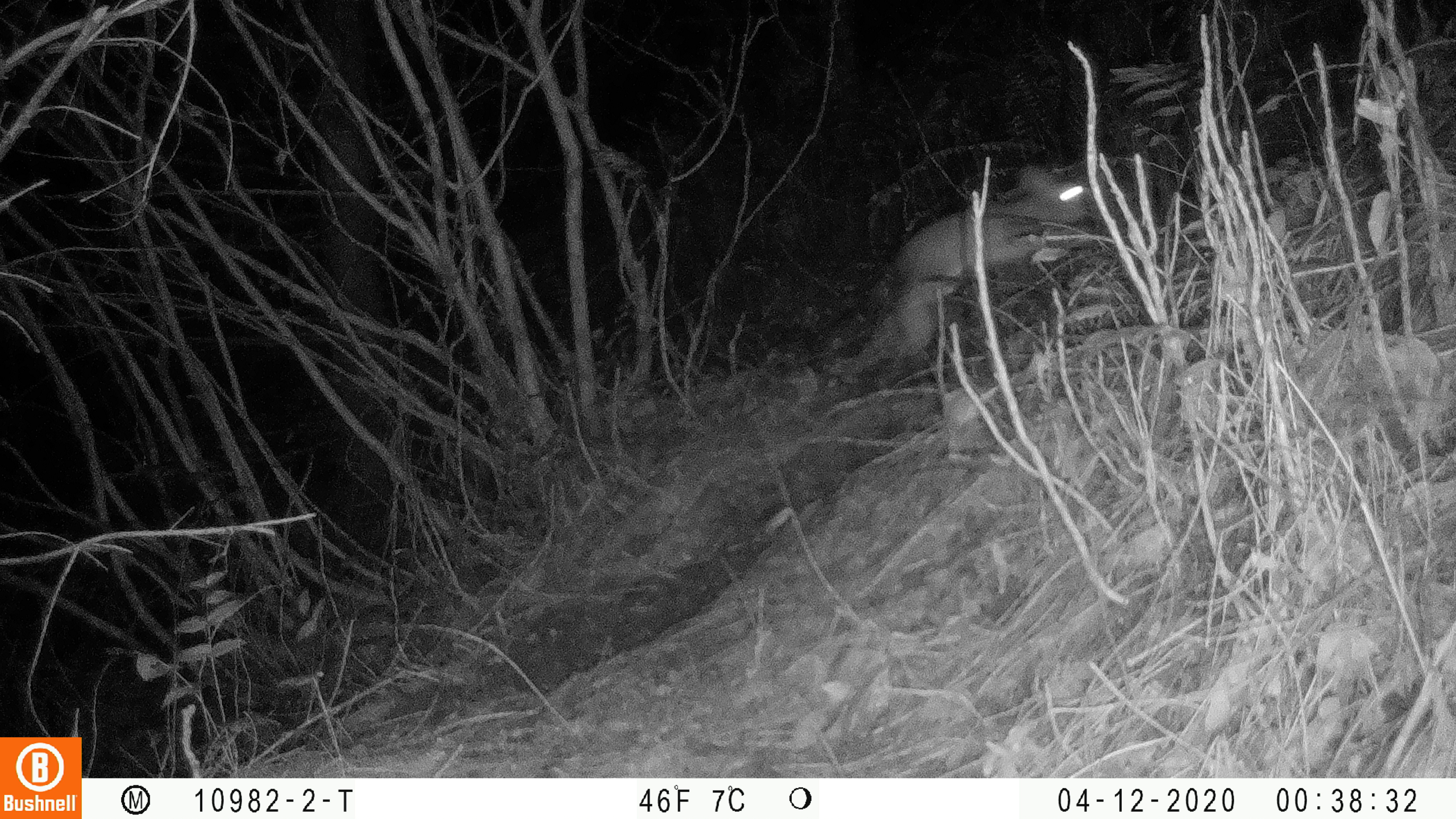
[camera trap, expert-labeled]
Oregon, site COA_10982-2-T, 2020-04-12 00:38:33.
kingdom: Animalia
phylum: Chordata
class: Mammalia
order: Lagomorpha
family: Leporidae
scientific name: Leporidae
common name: hares and rabbits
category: leporidae family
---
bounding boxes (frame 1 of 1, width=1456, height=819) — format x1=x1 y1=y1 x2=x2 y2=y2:
leporidae family: x1=878 y1=167 x2=1099 y2=368